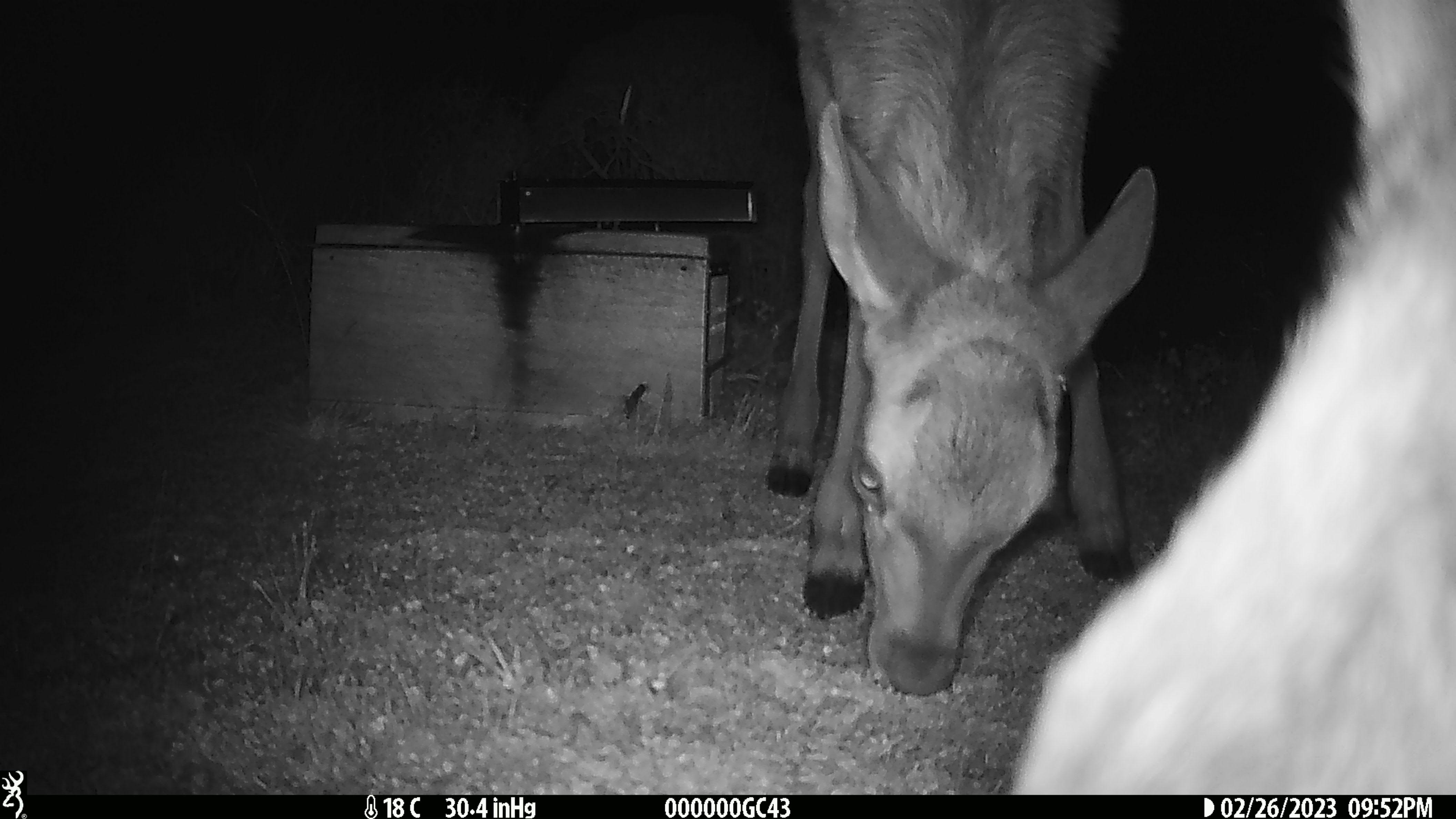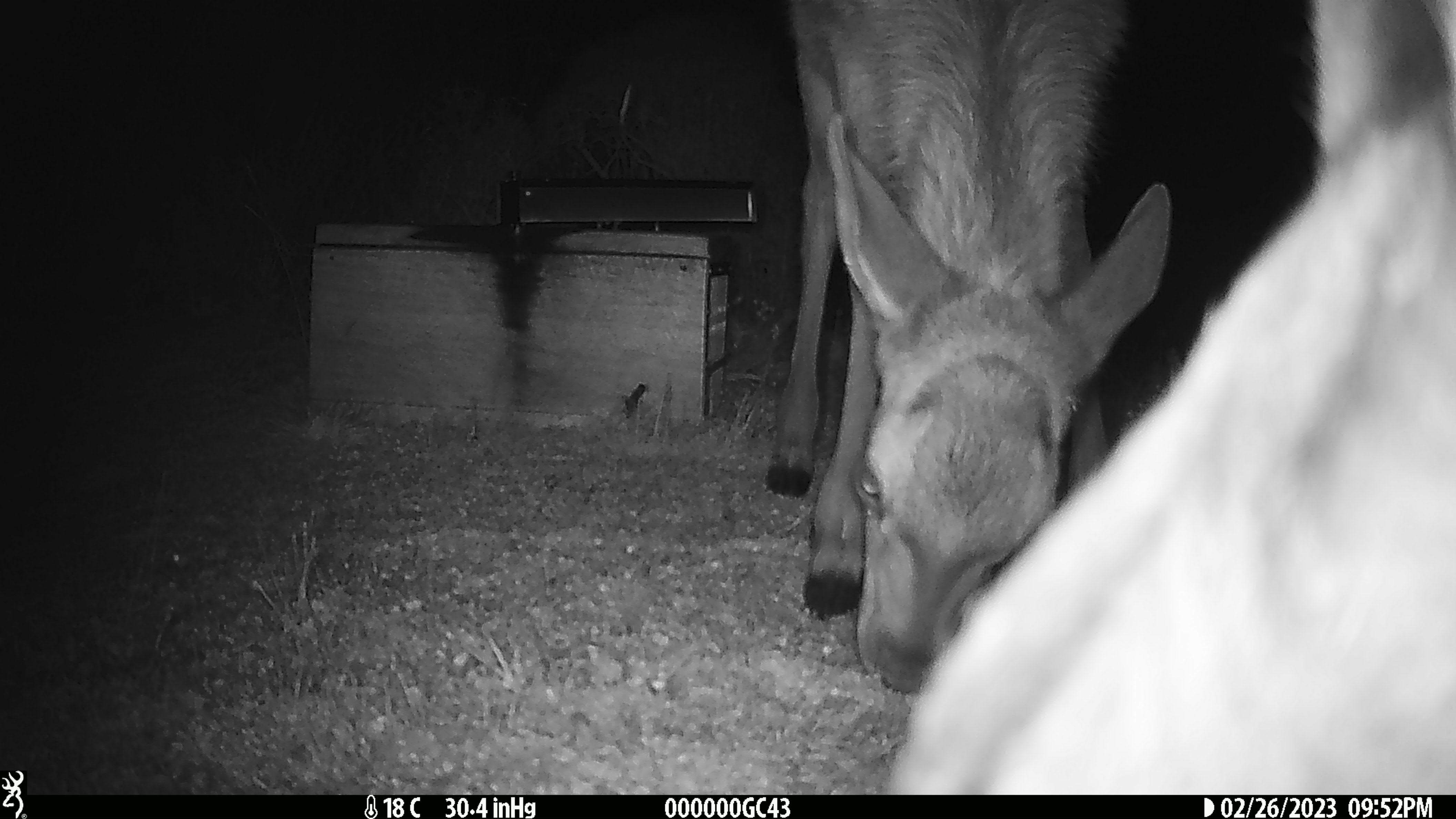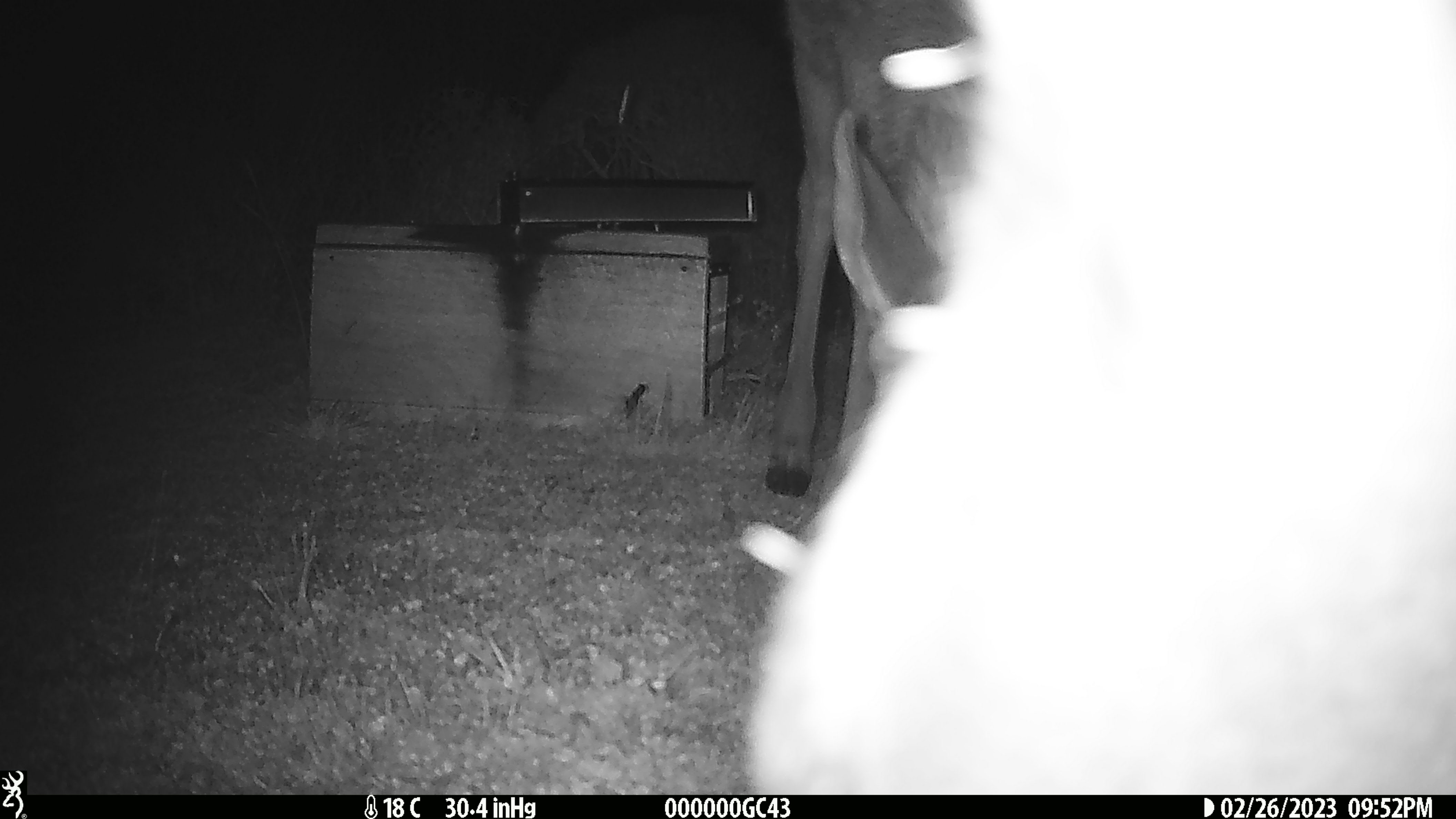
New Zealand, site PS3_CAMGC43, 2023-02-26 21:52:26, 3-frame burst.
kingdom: Animalia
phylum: Chordata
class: Mammalia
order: Artiodactyla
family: Cervidae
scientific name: Cervidae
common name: deer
Deer (Cervidae).